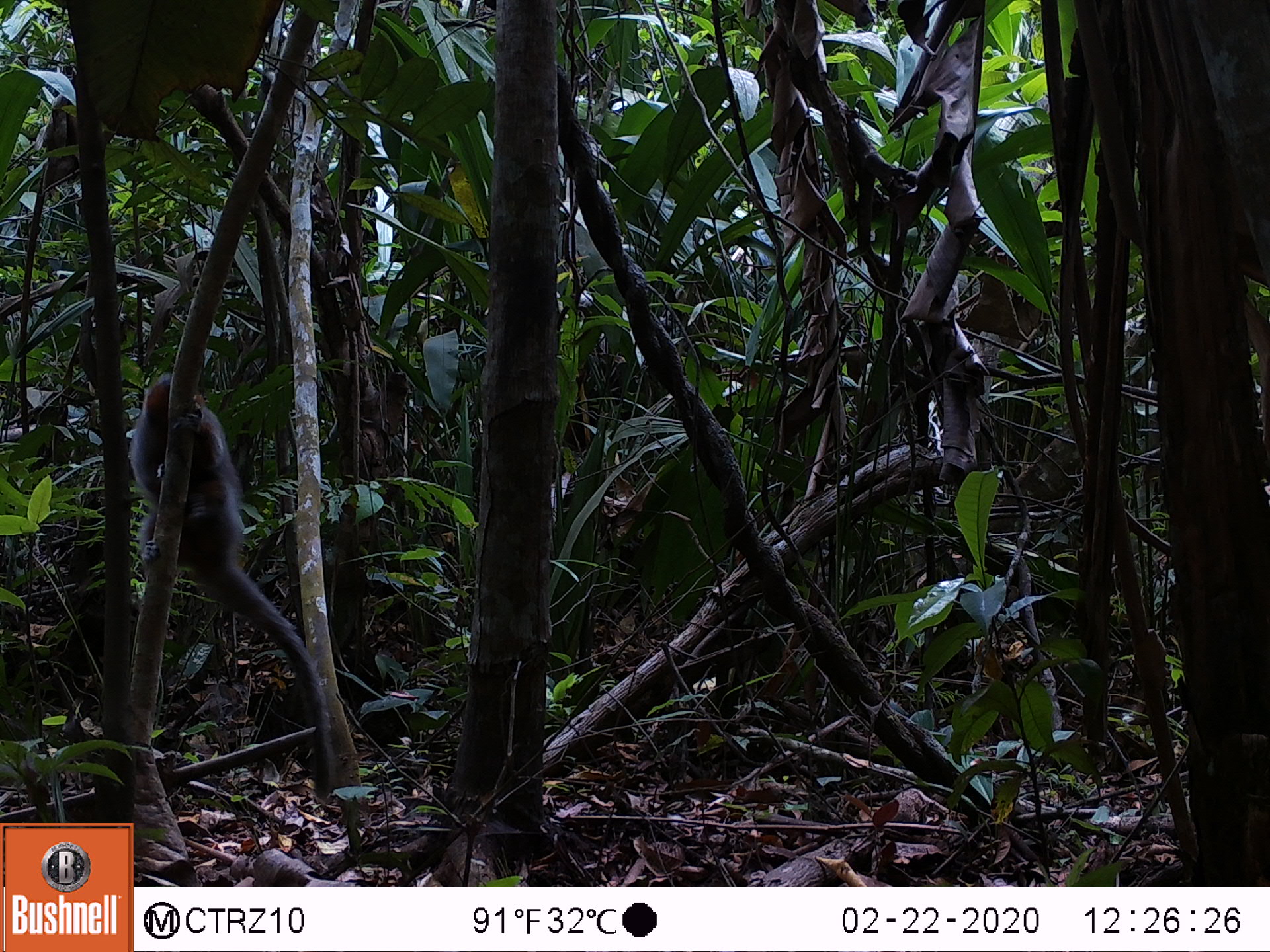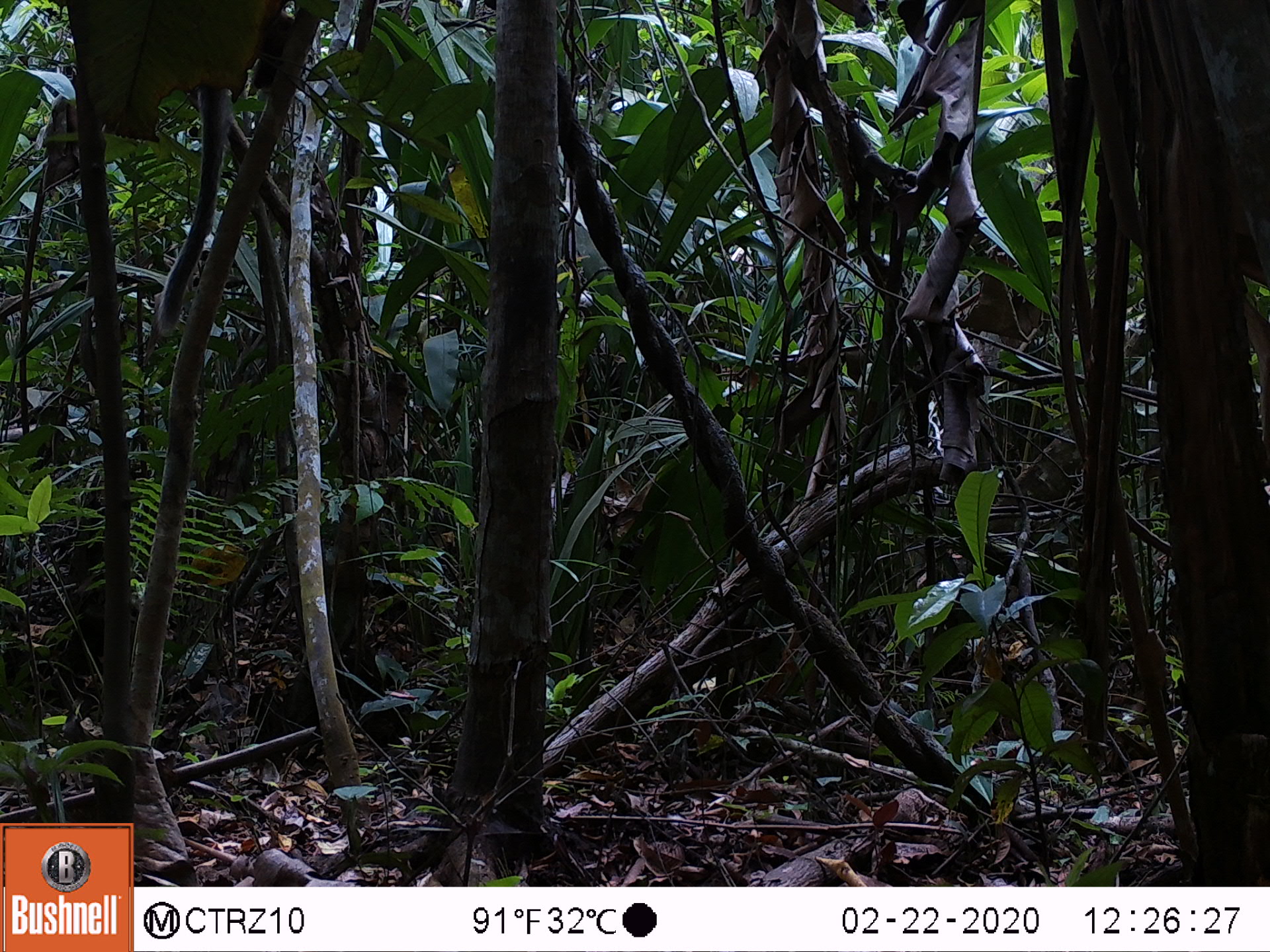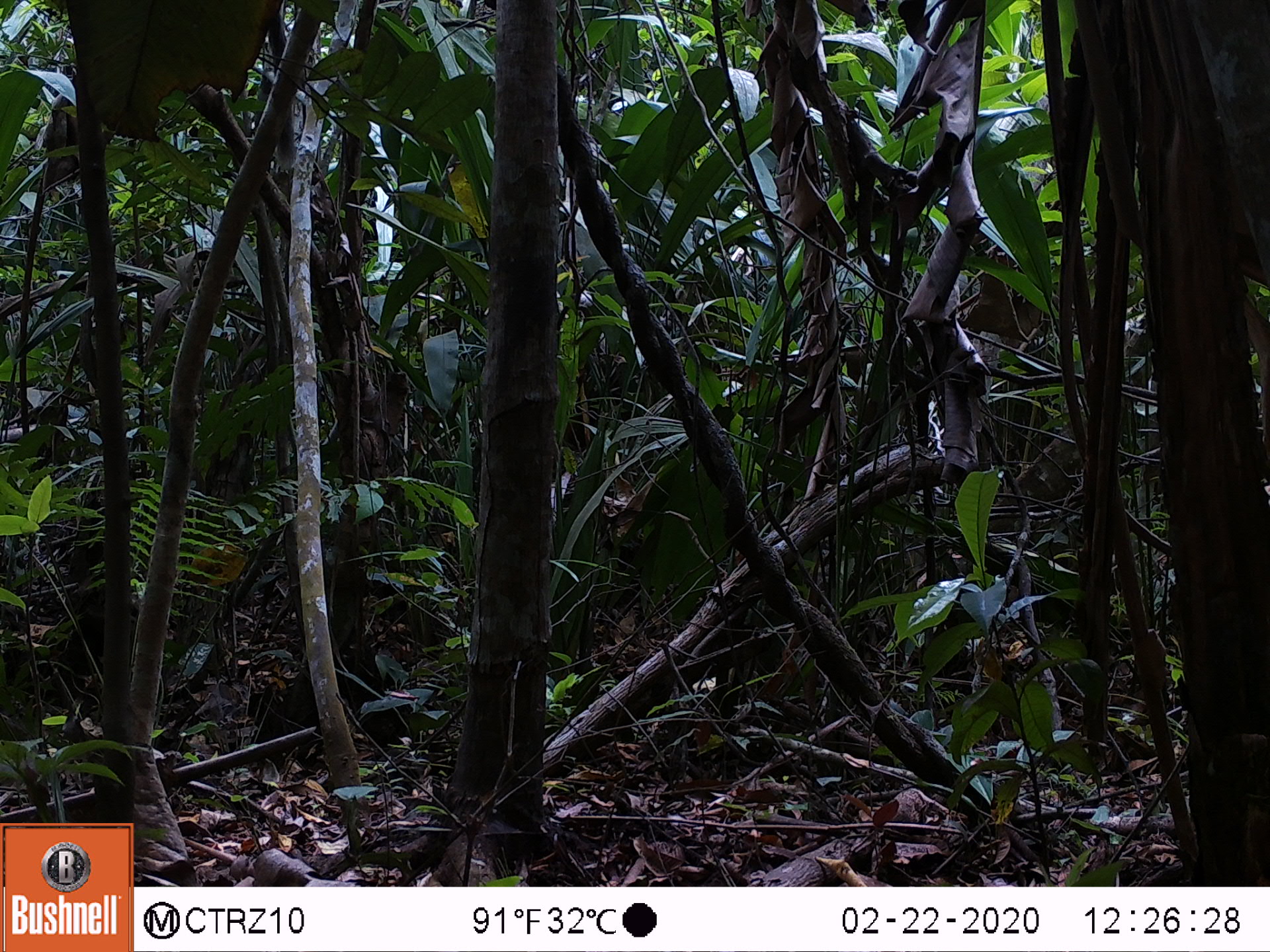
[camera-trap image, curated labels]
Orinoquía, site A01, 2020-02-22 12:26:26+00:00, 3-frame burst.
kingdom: Animalia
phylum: Chordata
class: Mammalia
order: Primates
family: Pitheciidae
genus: Plecturocebus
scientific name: Plecturocebus ornatus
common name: ornate titi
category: ornate titi monkey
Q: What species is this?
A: Ornate titi monkey (ornate titi) (Plecturocebus ornatus).